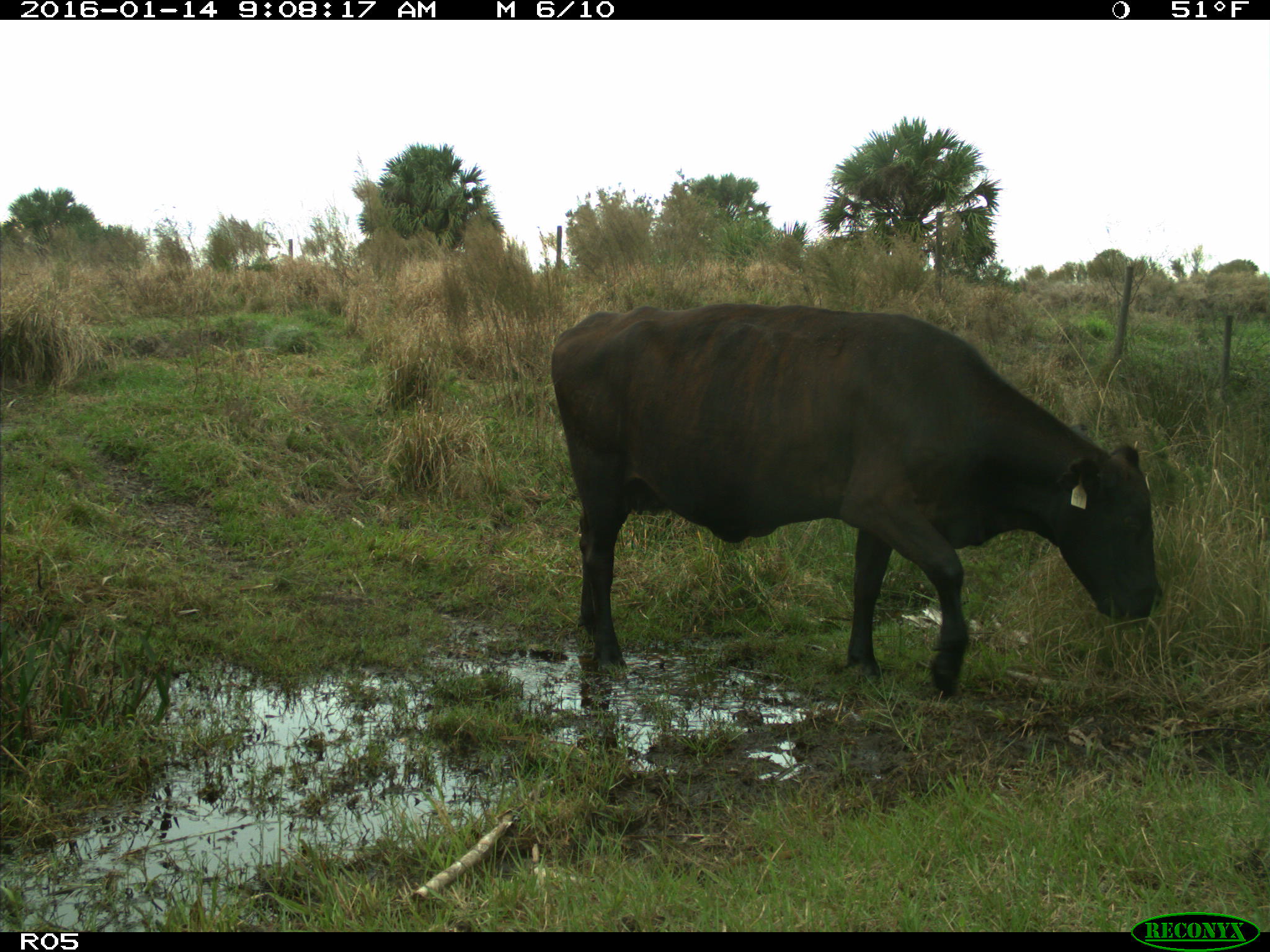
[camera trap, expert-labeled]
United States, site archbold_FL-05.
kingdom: Animalia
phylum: Chordata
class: Mammalia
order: Artiodactyla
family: Bovidae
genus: Bos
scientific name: Bos taurus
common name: domestic cow